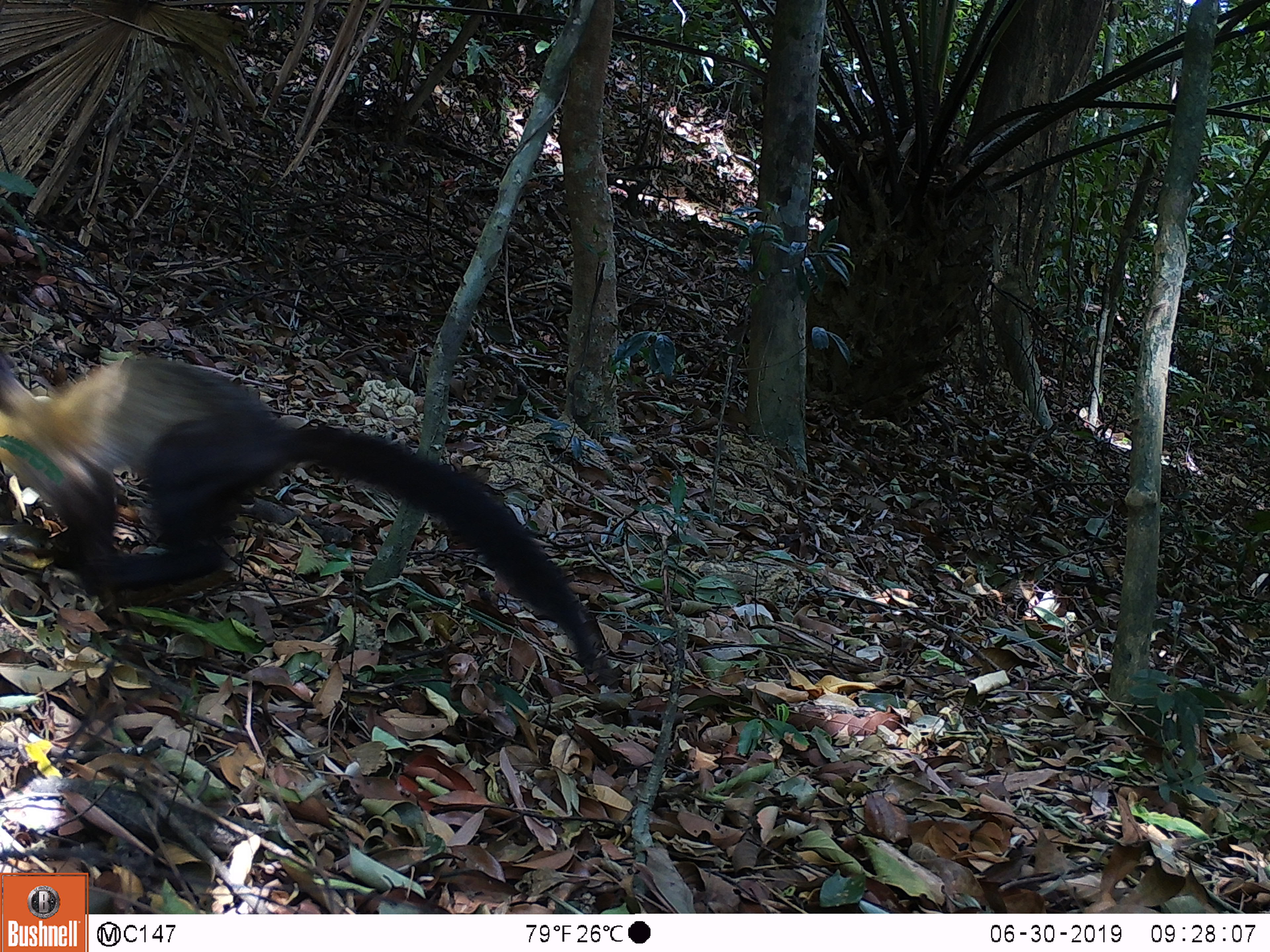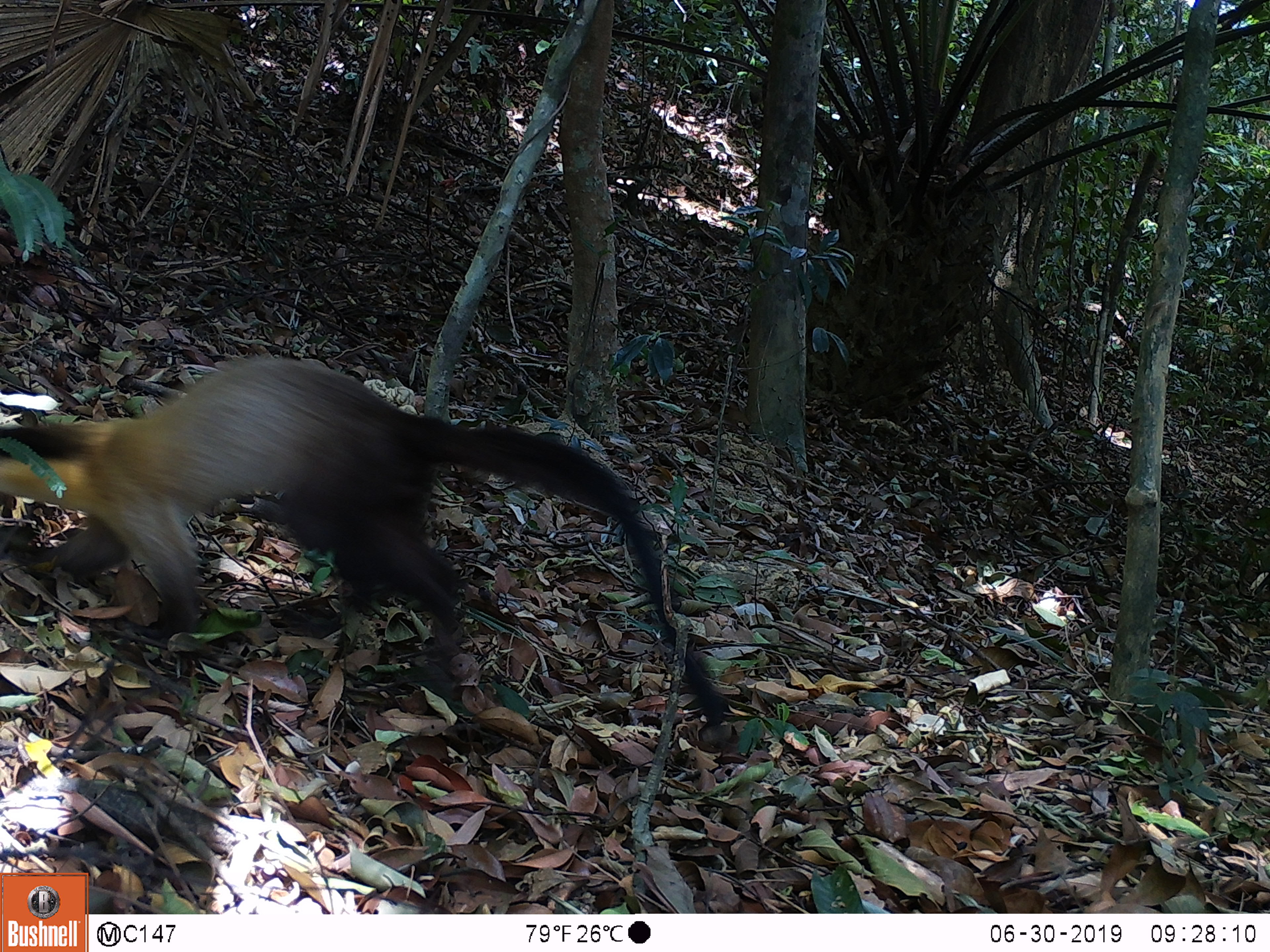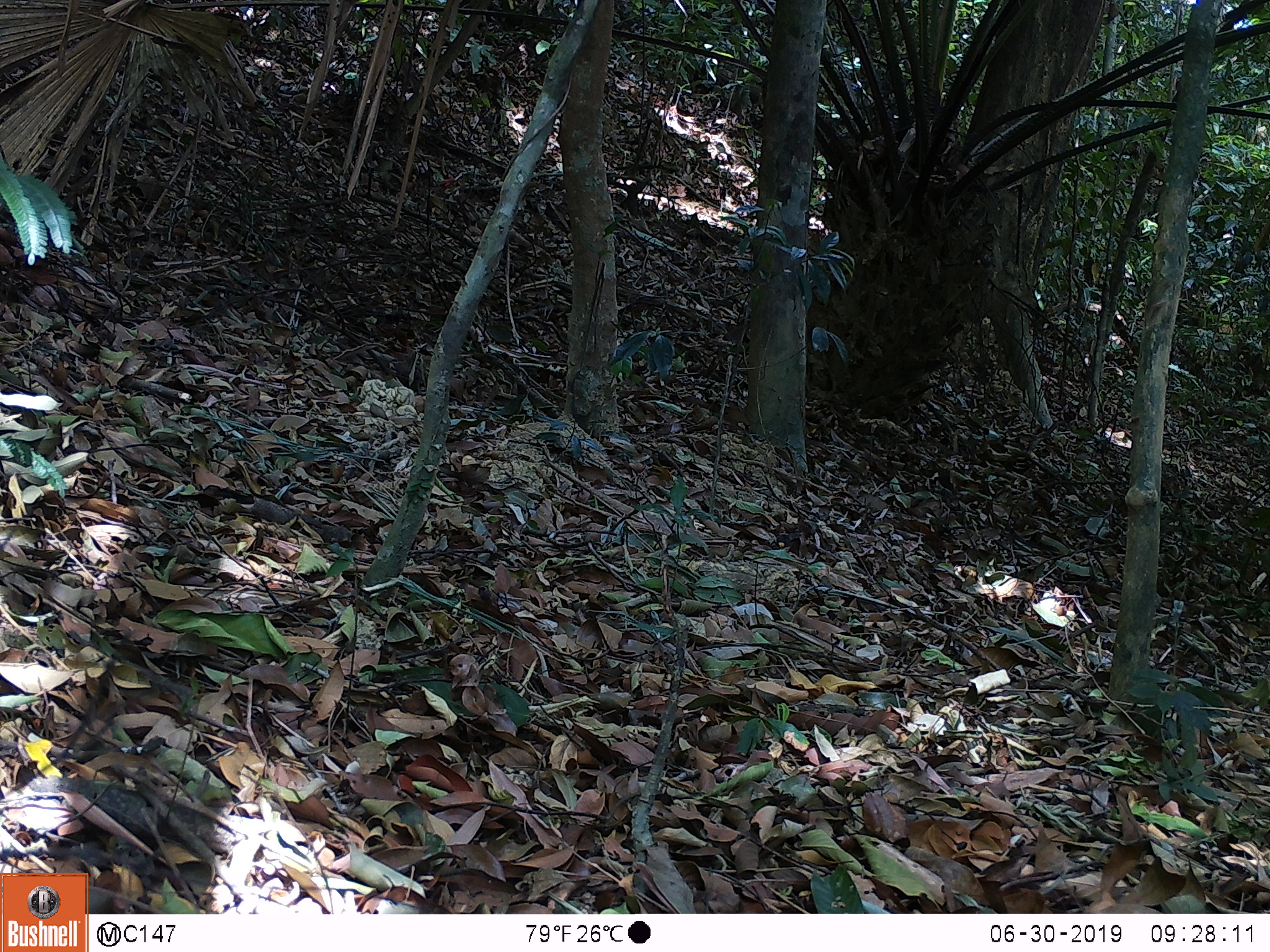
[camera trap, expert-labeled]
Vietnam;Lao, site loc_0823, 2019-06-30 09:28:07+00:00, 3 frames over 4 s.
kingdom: Animalia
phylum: Chordata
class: Mammalia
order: Carnivora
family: Mustelidae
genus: Martes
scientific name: Martes flavigula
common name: yellow-throated marten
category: yellow throated marten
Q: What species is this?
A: Yellow throated marten (yellow-throated marten) (Martes flavigula).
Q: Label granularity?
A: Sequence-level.